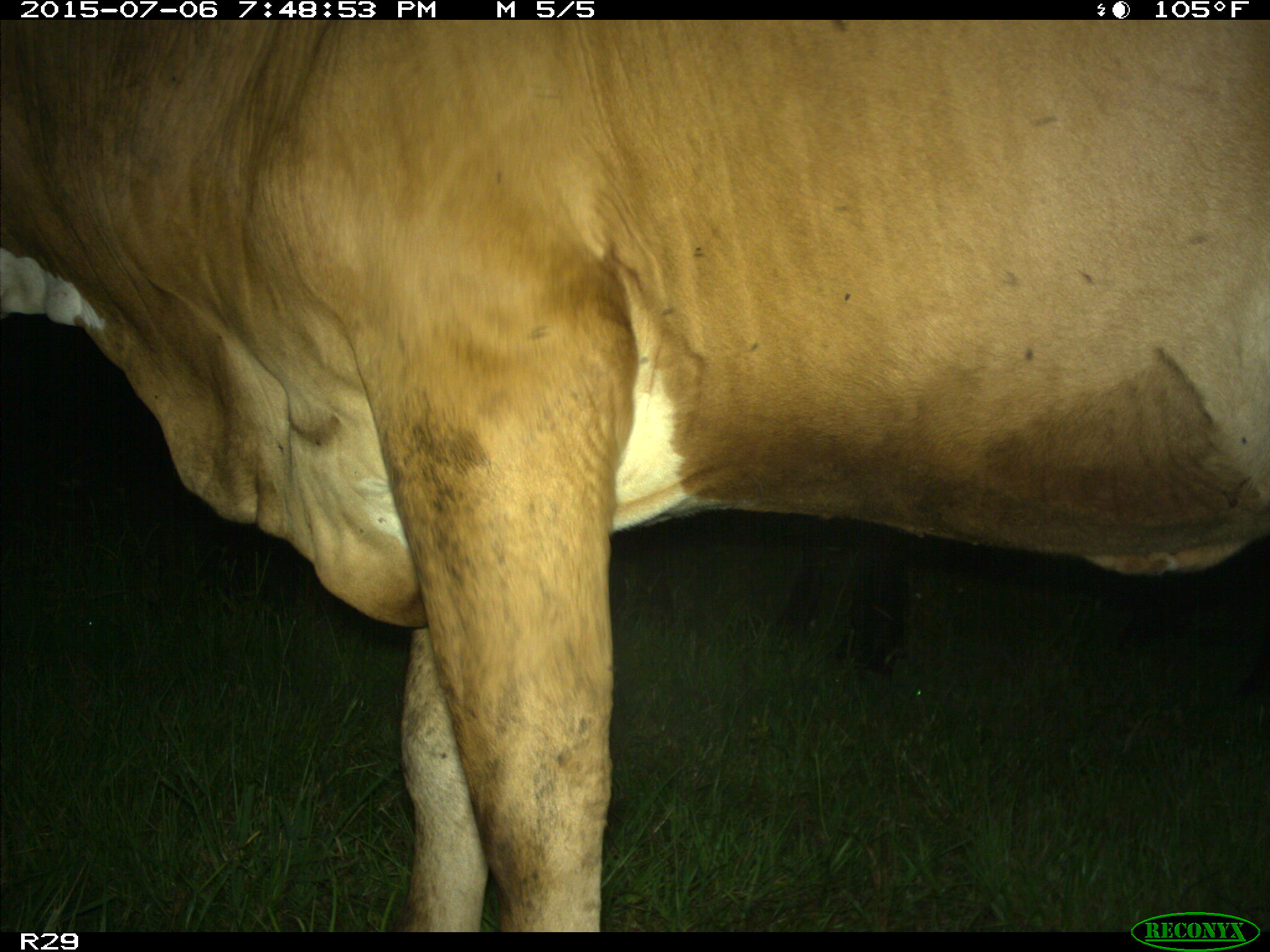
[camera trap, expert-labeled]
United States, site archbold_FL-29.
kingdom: Animalia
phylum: Chordata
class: Mammalia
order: Artiodactyla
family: Bovidae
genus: Bos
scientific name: Bos taurus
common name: domestic cow